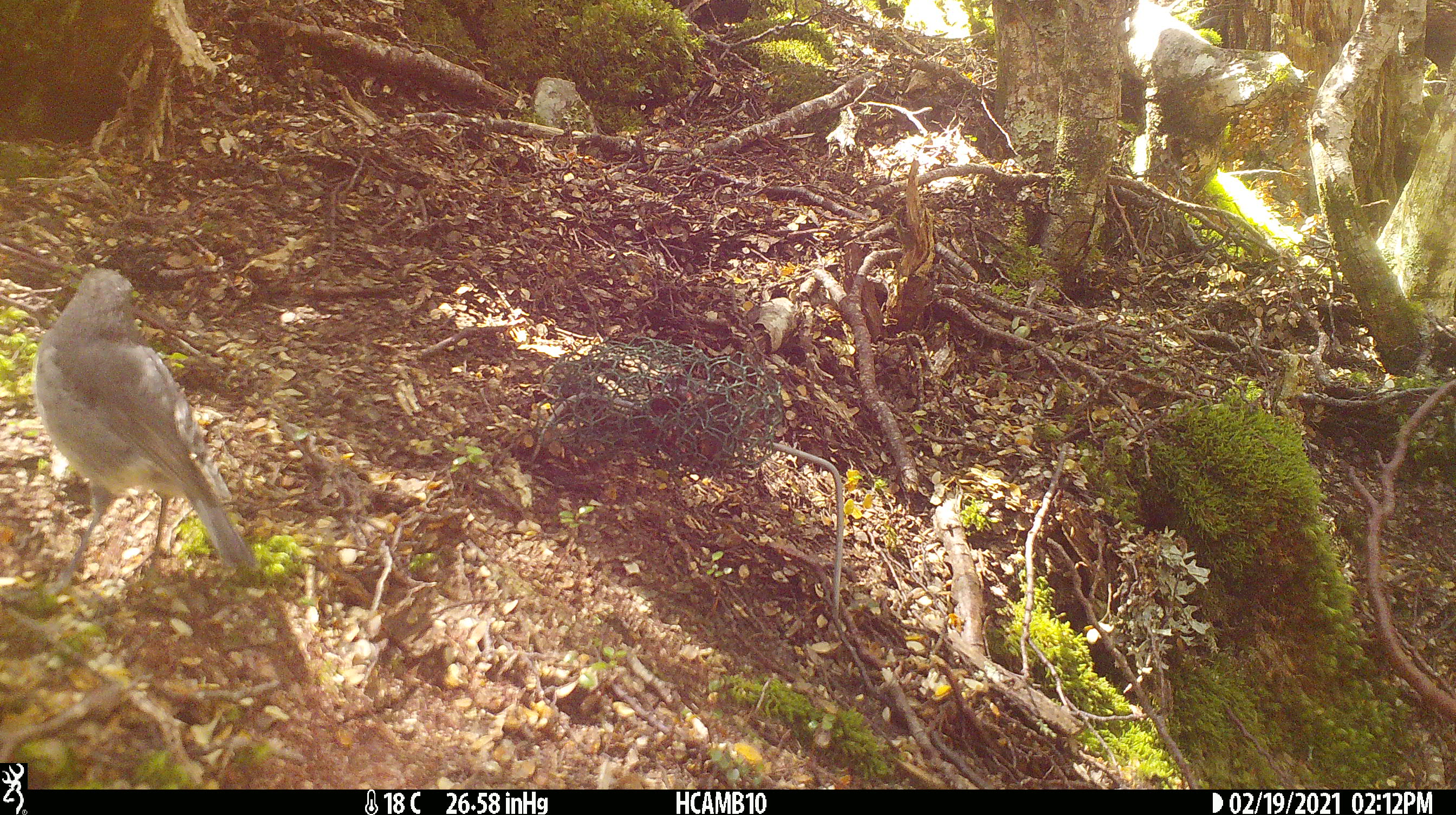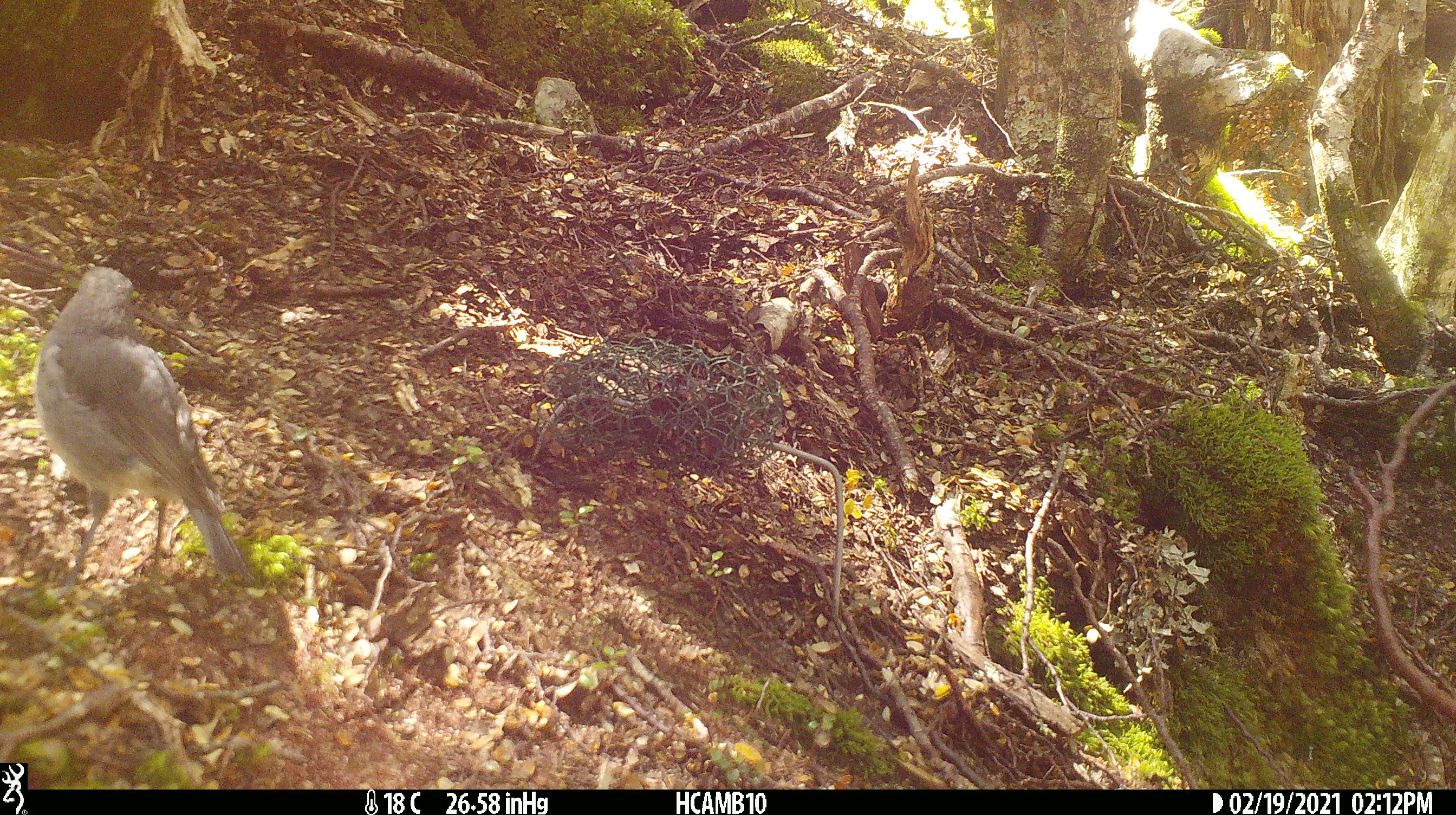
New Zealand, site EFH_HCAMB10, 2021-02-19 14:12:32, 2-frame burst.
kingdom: Animalia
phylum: Chordata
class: Aves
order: Passeriformes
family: Petroicidae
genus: Petroica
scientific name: Petroica australis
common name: new zealand robin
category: robin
Robin (new zealand robin) (Petroica australis).